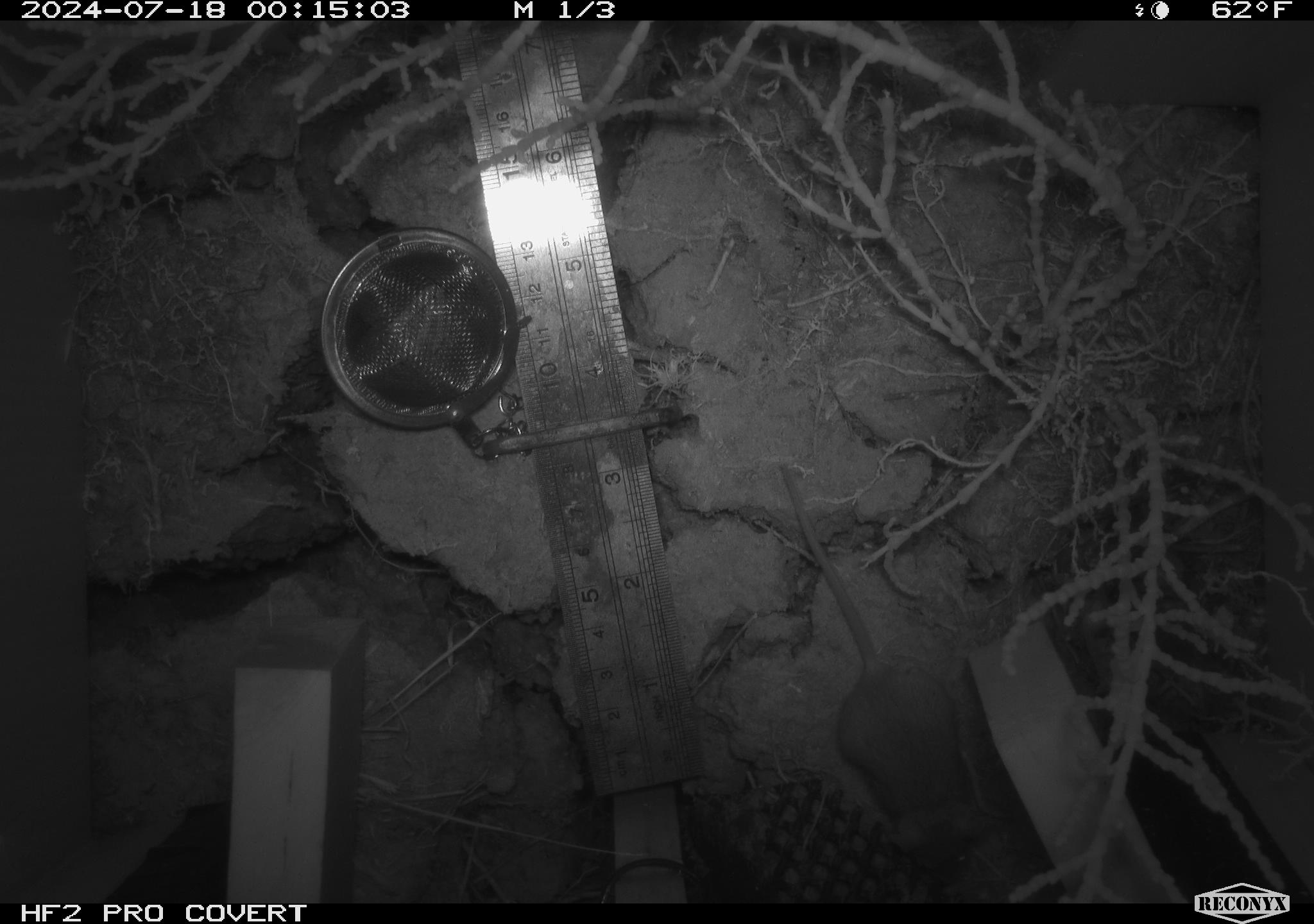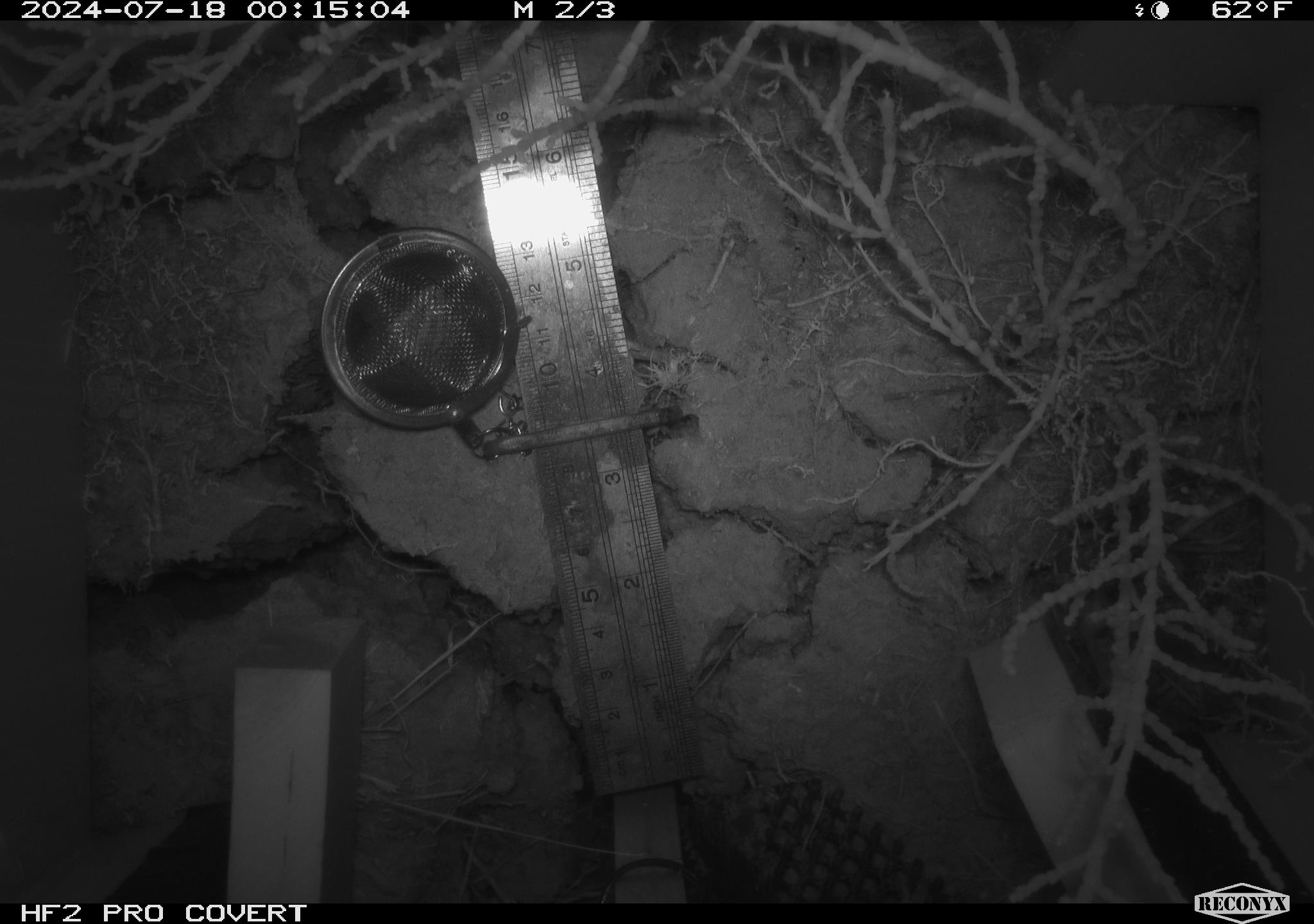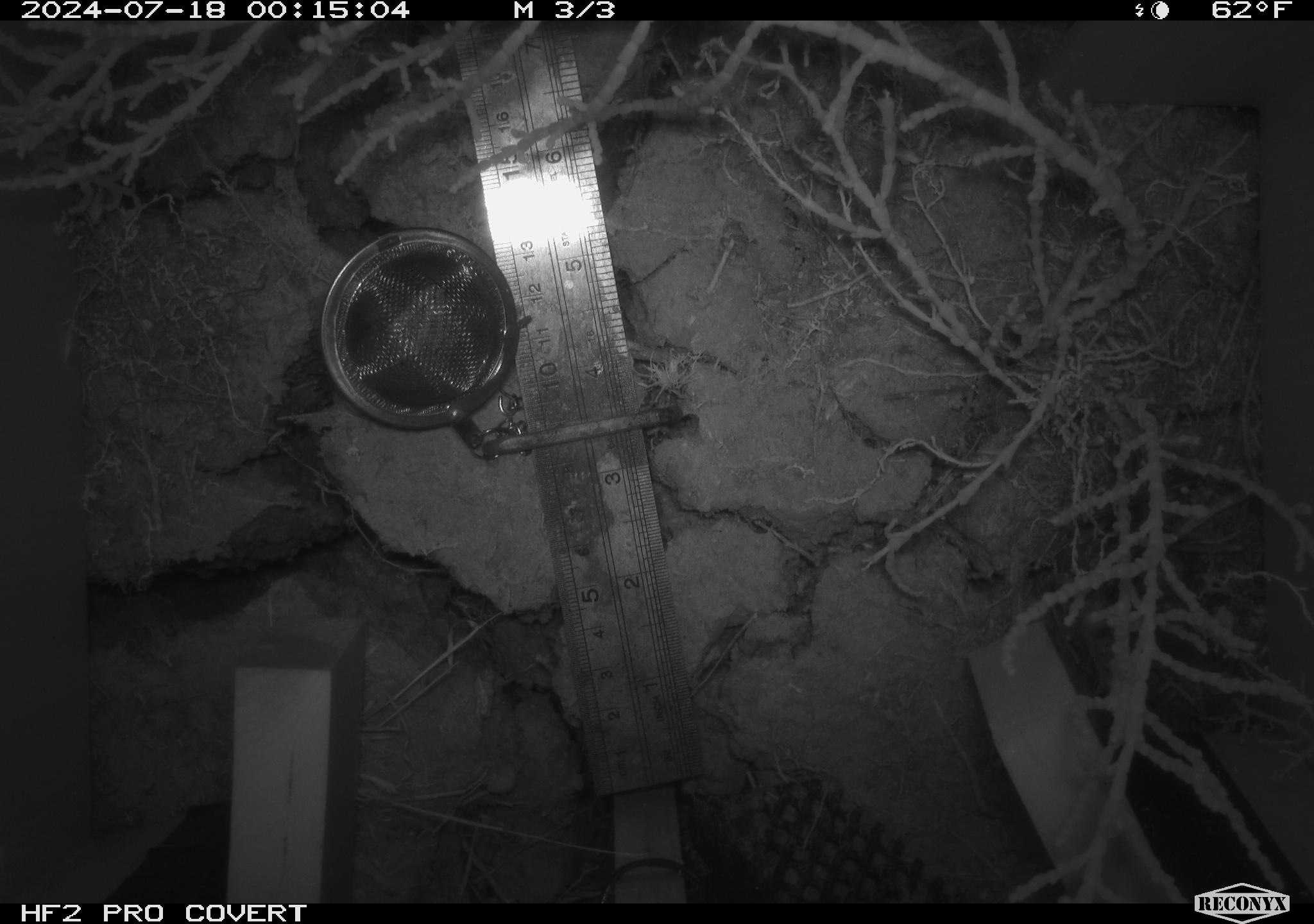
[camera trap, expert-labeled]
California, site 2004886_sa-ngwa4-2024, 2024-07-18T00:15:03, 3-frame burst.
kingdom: Animalia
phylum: Chordata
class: Mammalia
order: Rodentia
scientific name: Rodentia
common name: mouse species